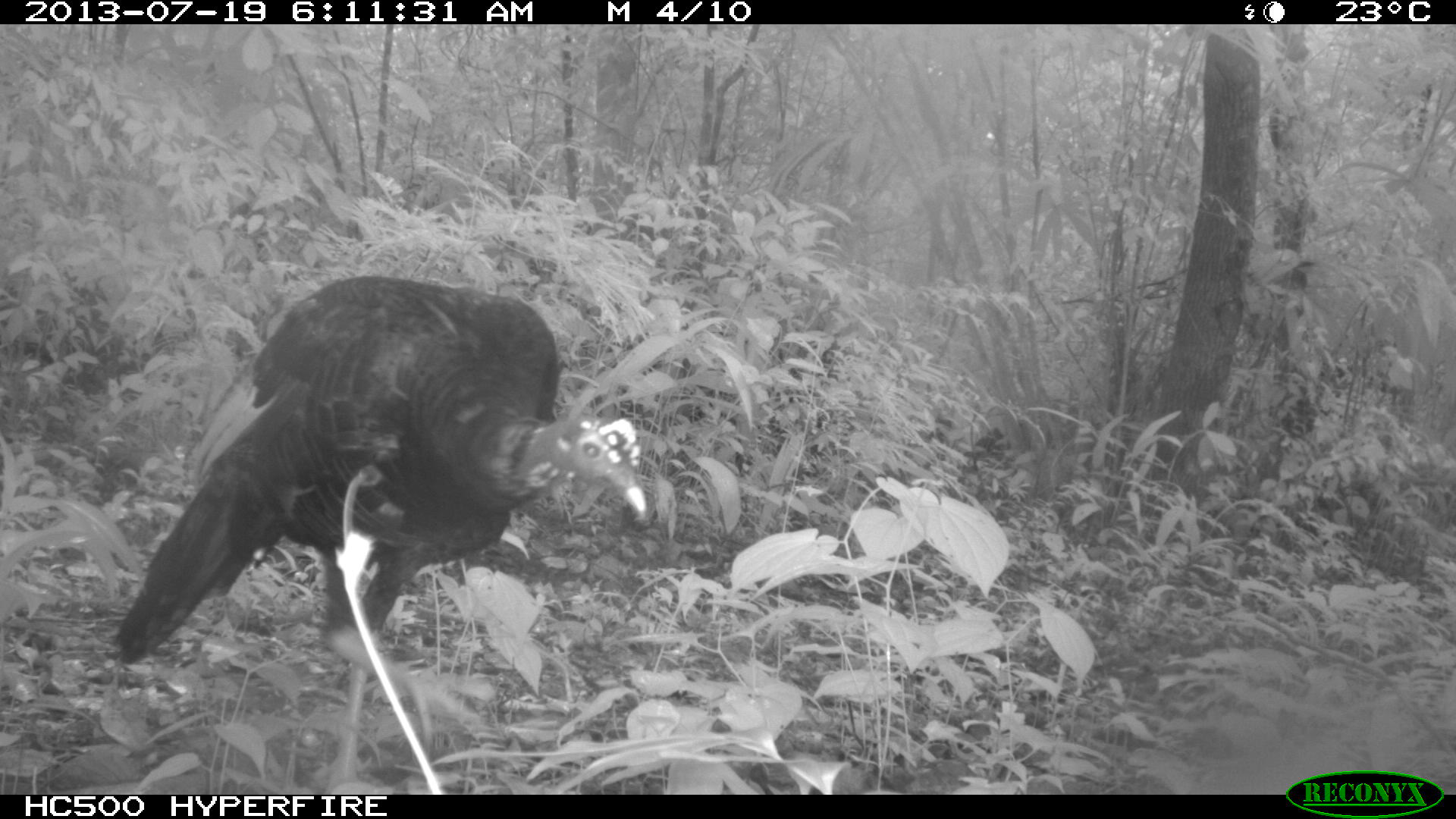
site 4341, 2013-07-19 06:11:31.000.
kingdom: Animalia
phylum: Chordata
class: Aves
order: Galliformes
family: Phasianidae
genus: Meleagris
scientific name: Meleagris ocellata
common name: ocellated turkey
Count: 1.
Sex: male.